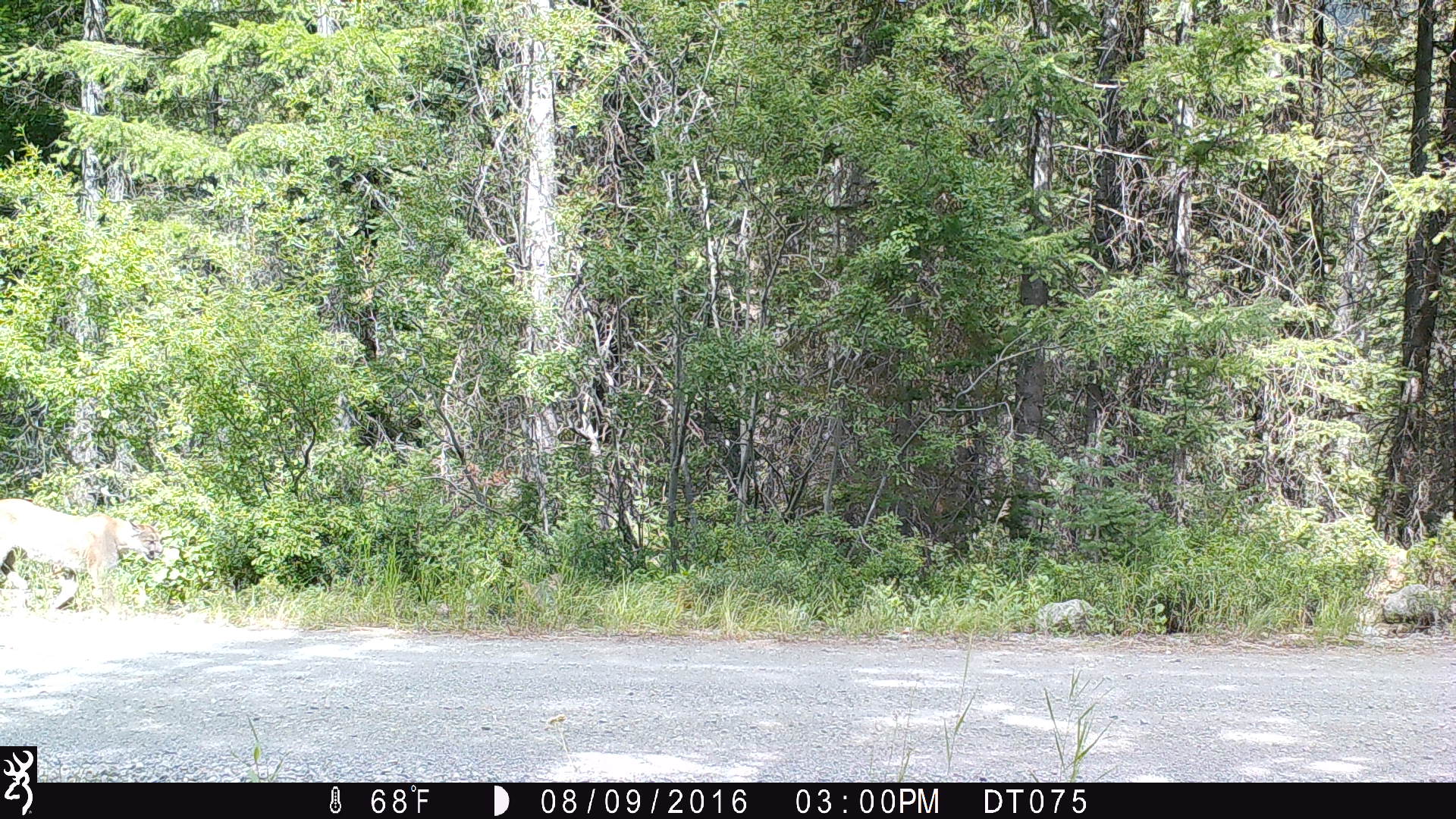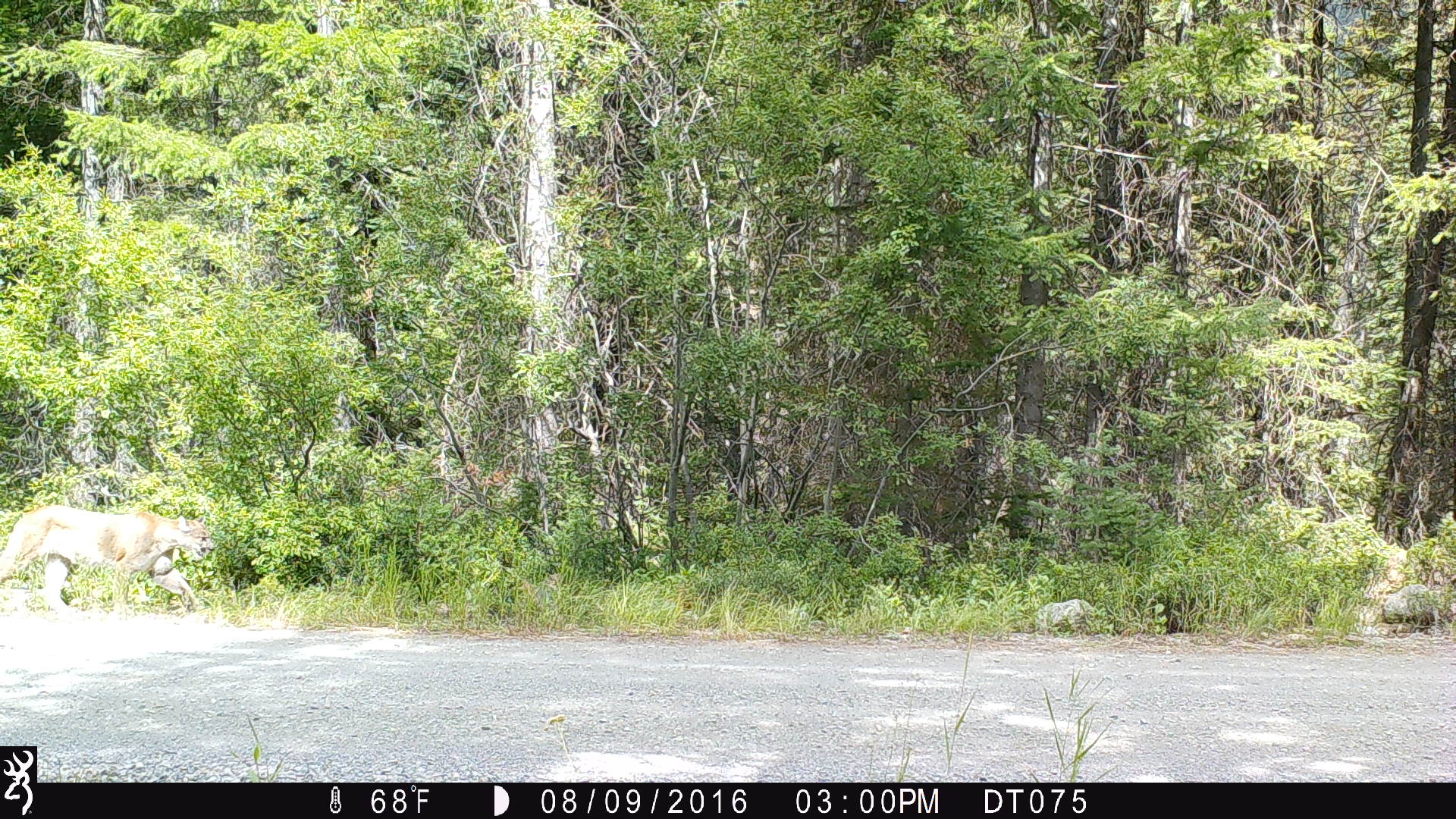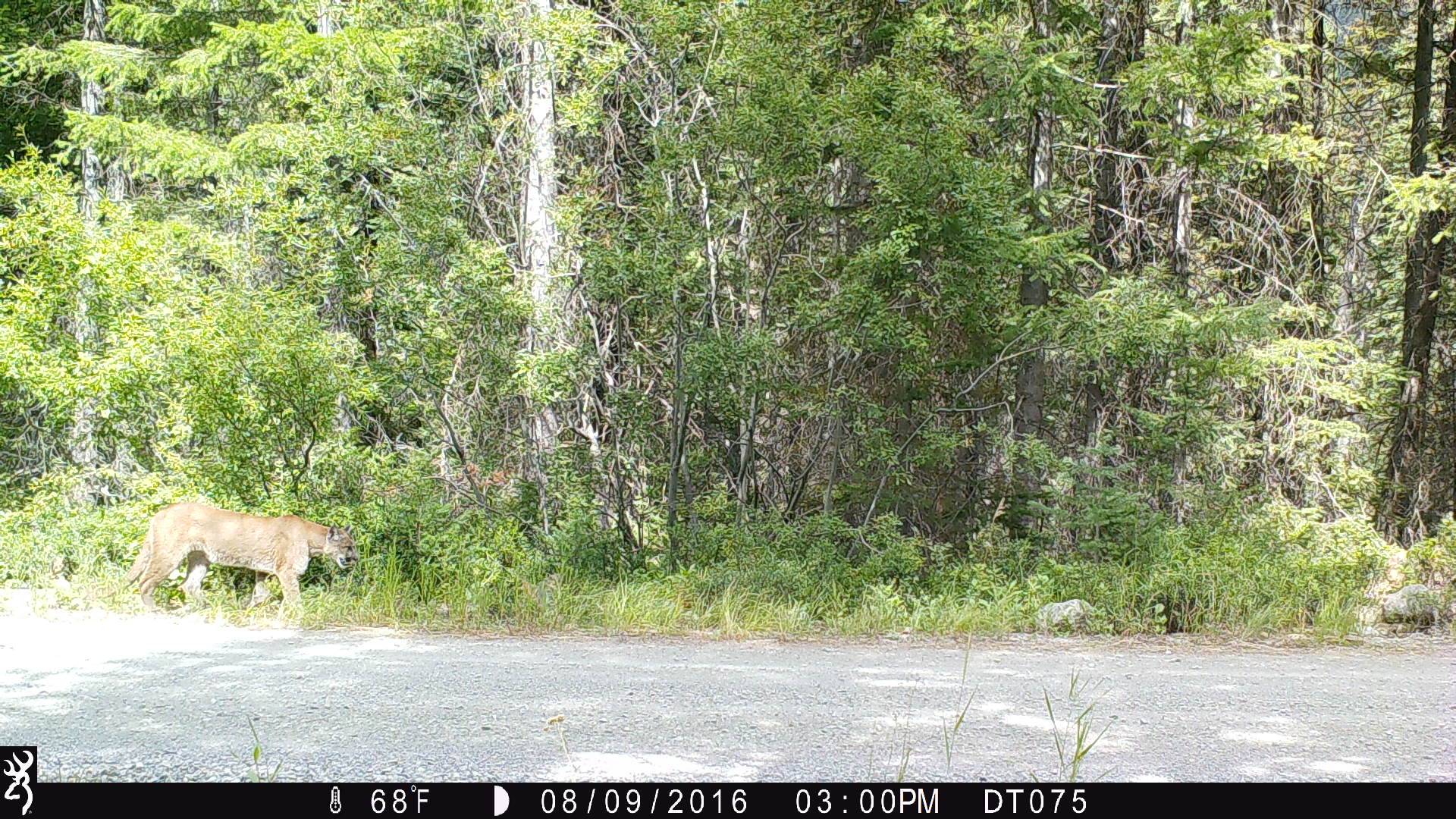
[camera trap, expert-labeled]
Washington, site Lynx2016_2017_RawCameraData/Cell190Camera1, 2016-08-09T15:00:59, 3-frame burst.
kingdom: Animalia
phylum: Chordata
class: Mammalia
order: Carnivora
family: Felidae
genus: Puma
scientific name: Puma concolor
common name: mountain lion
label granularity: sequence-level